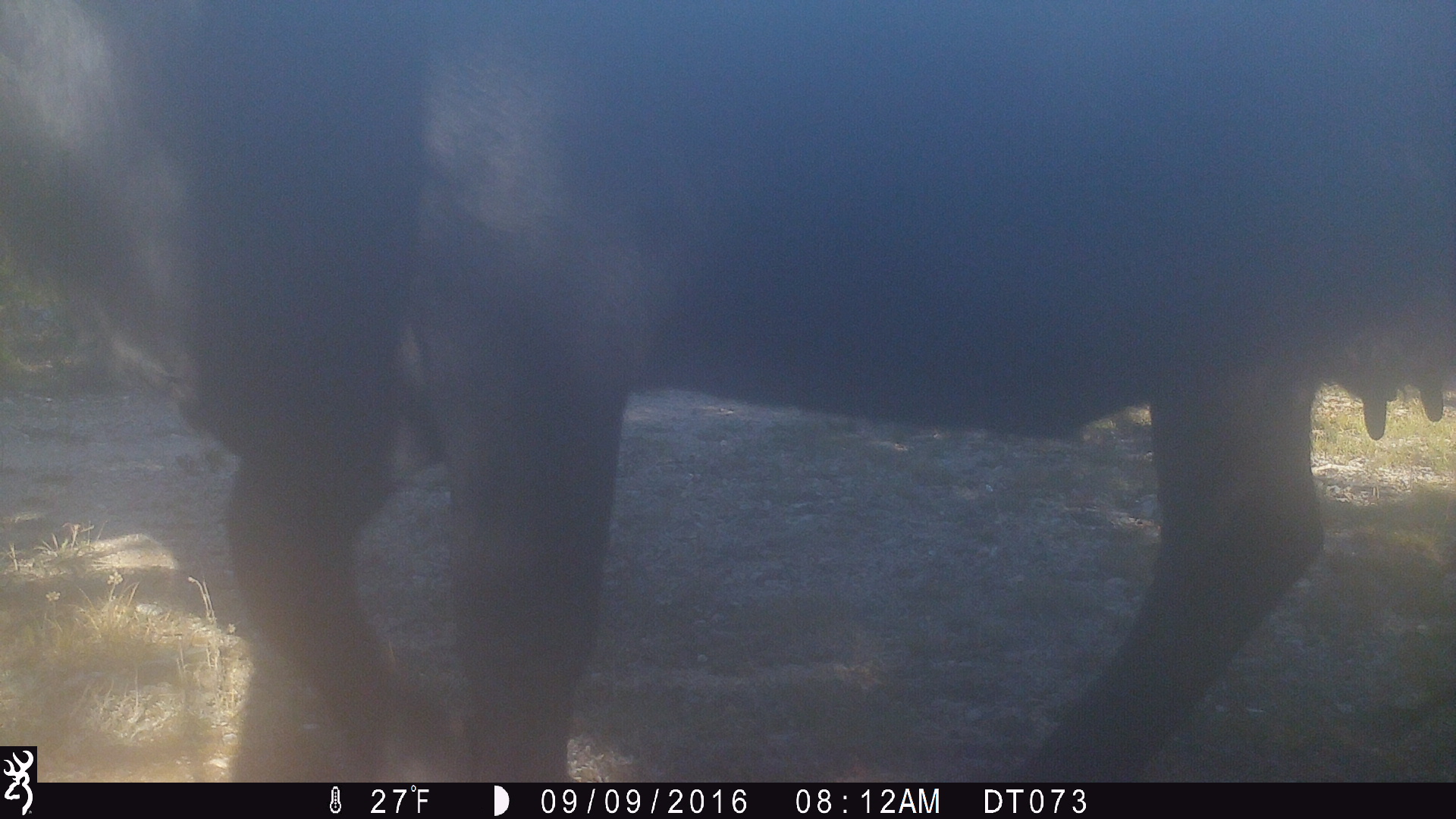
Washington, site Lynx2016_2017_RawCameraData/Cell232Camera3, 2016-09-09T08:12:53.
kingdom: Animalia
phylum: Chordata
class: Mammalia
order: Artiodactyla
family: Bovidae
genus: Bos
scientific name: Bos taurus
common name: domestic cattle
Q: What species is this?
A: Domestic cattle (Bos taurus).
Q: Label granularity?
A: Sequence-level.